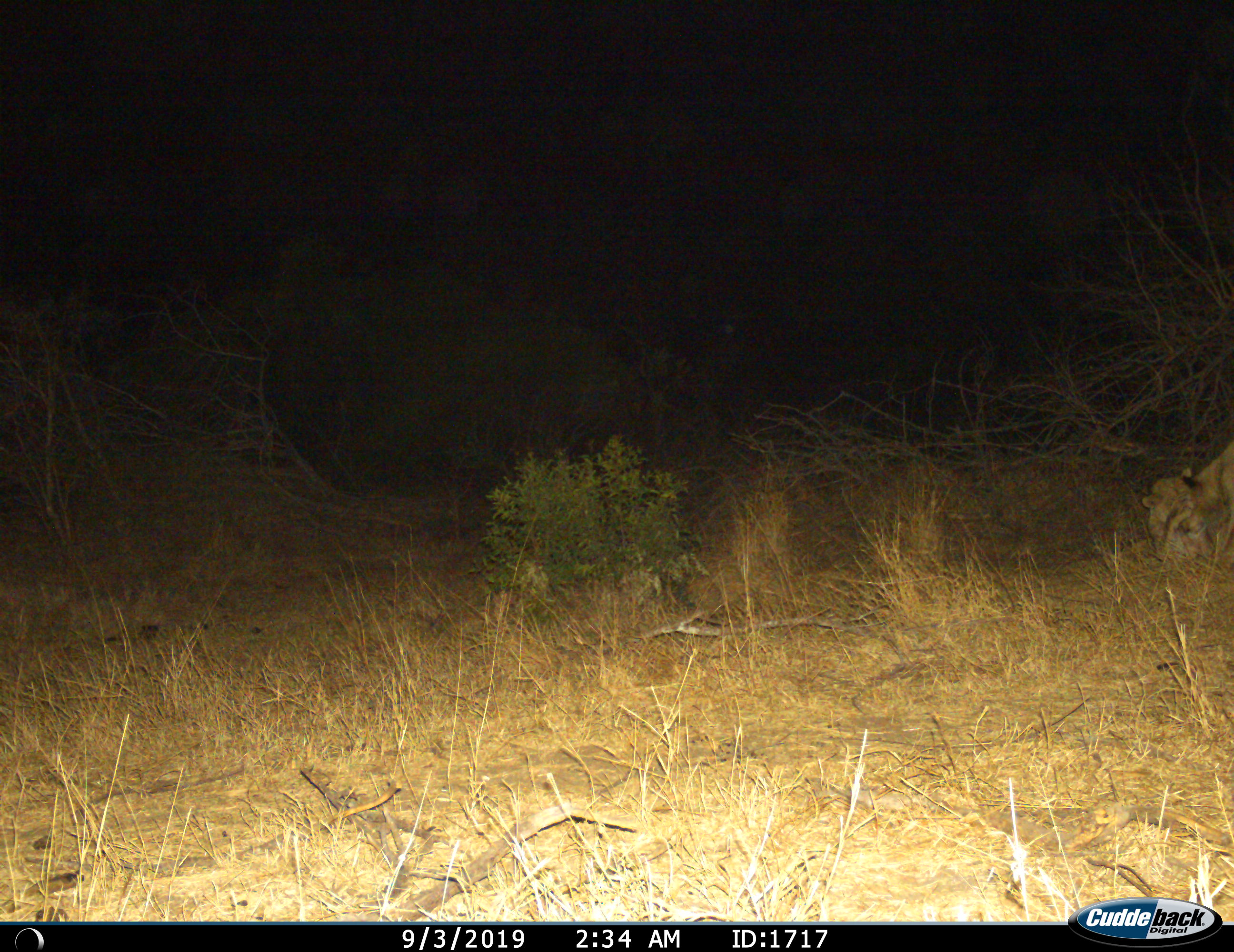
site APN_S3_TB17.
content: unidentified animal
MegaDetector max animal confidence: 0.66